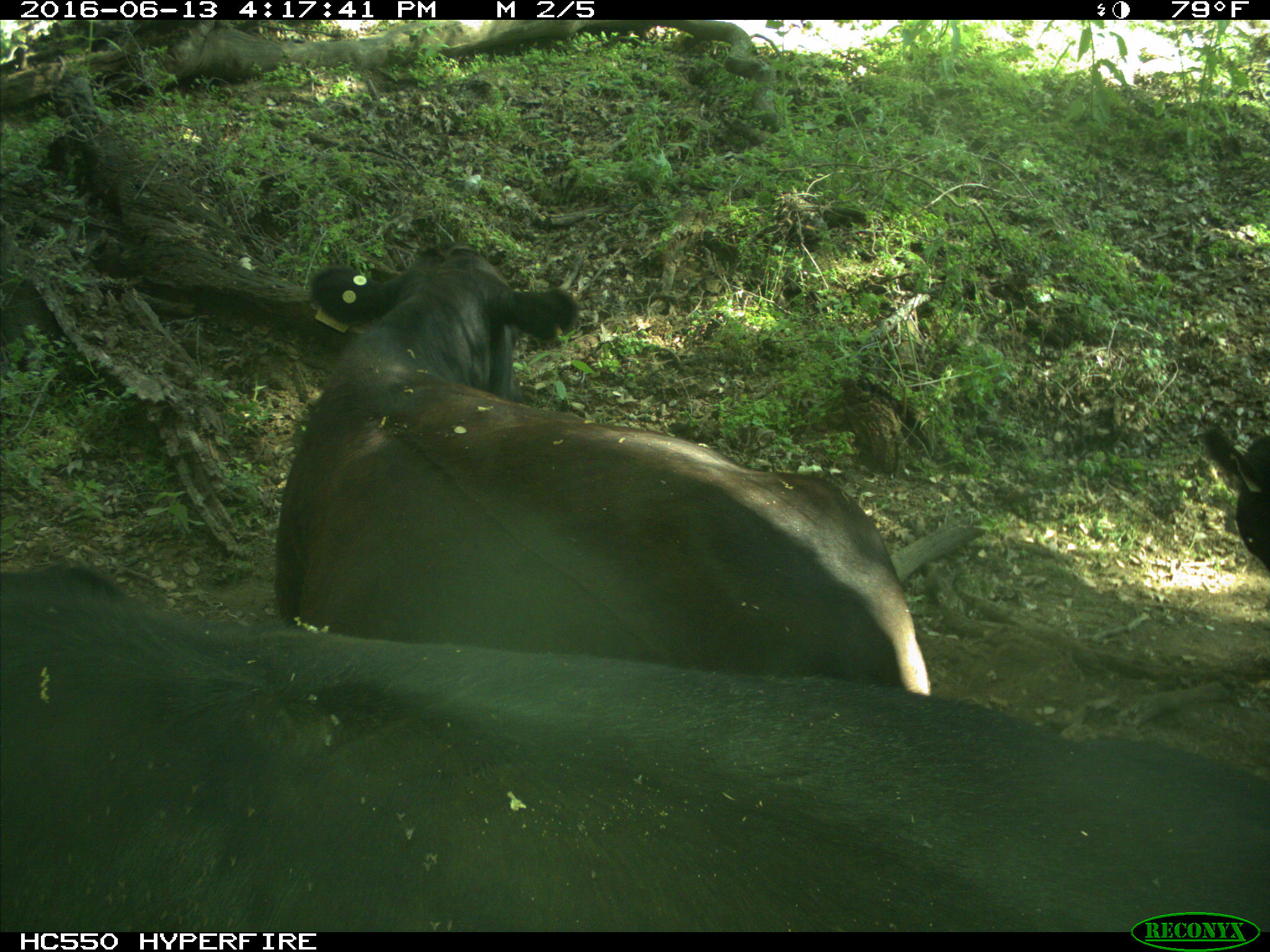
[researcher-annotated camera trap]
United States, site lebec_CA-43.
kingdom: Animalia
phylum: Chordata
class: Mammalia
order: Artiodactyla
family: Bovidae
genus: Bos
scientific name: Bos taurus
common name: domestic cow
Bos taurus (domestic cow).